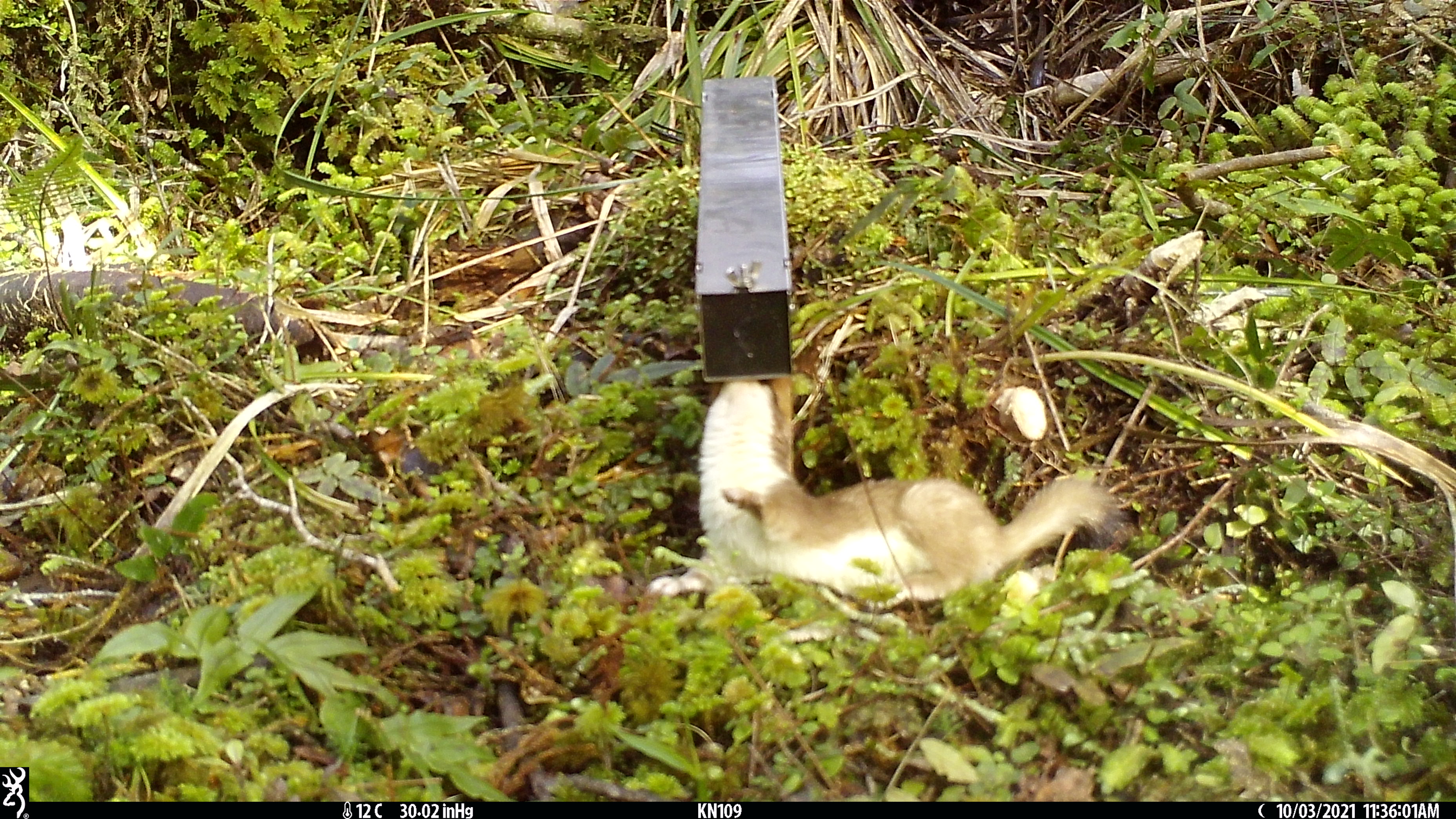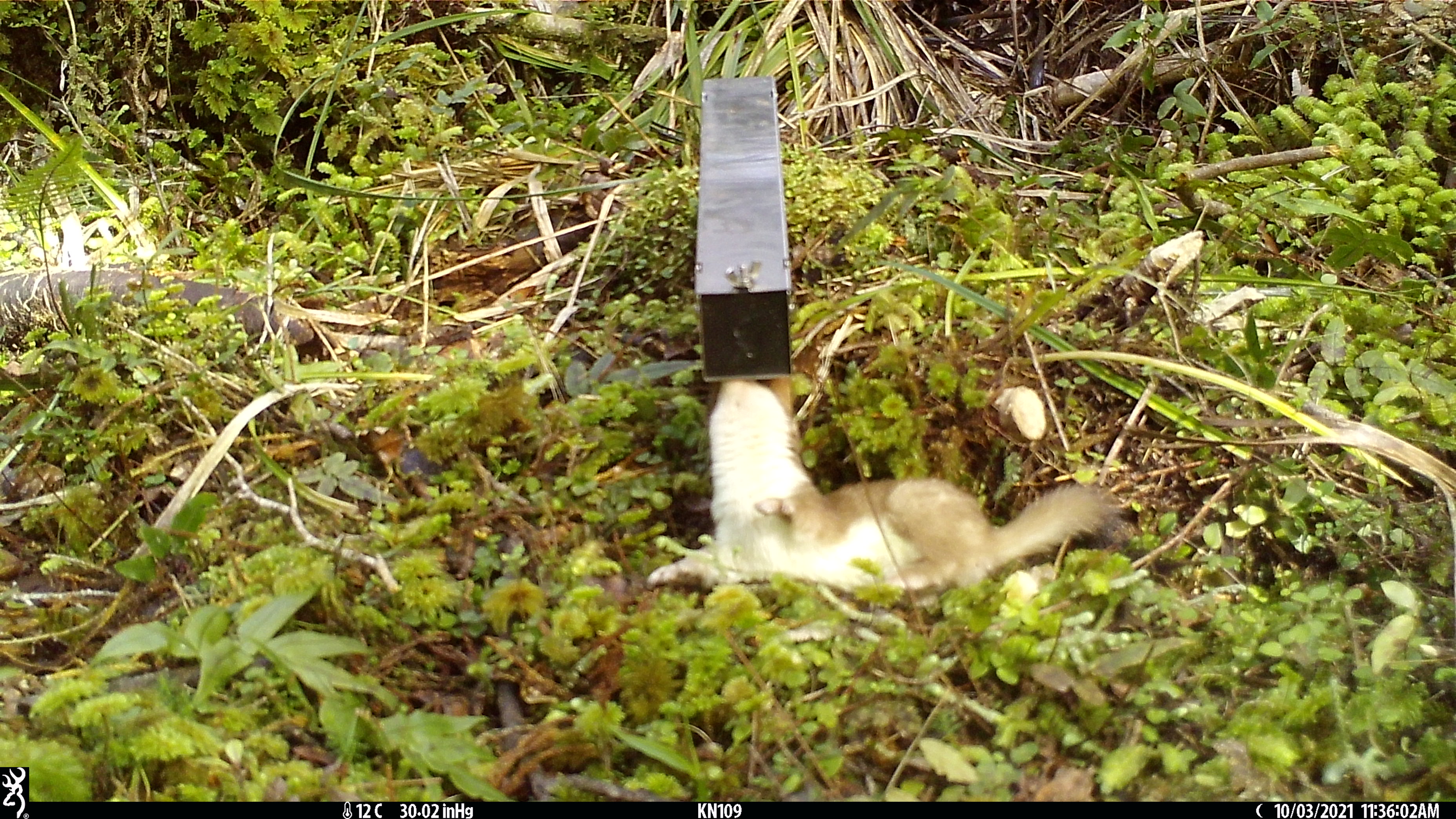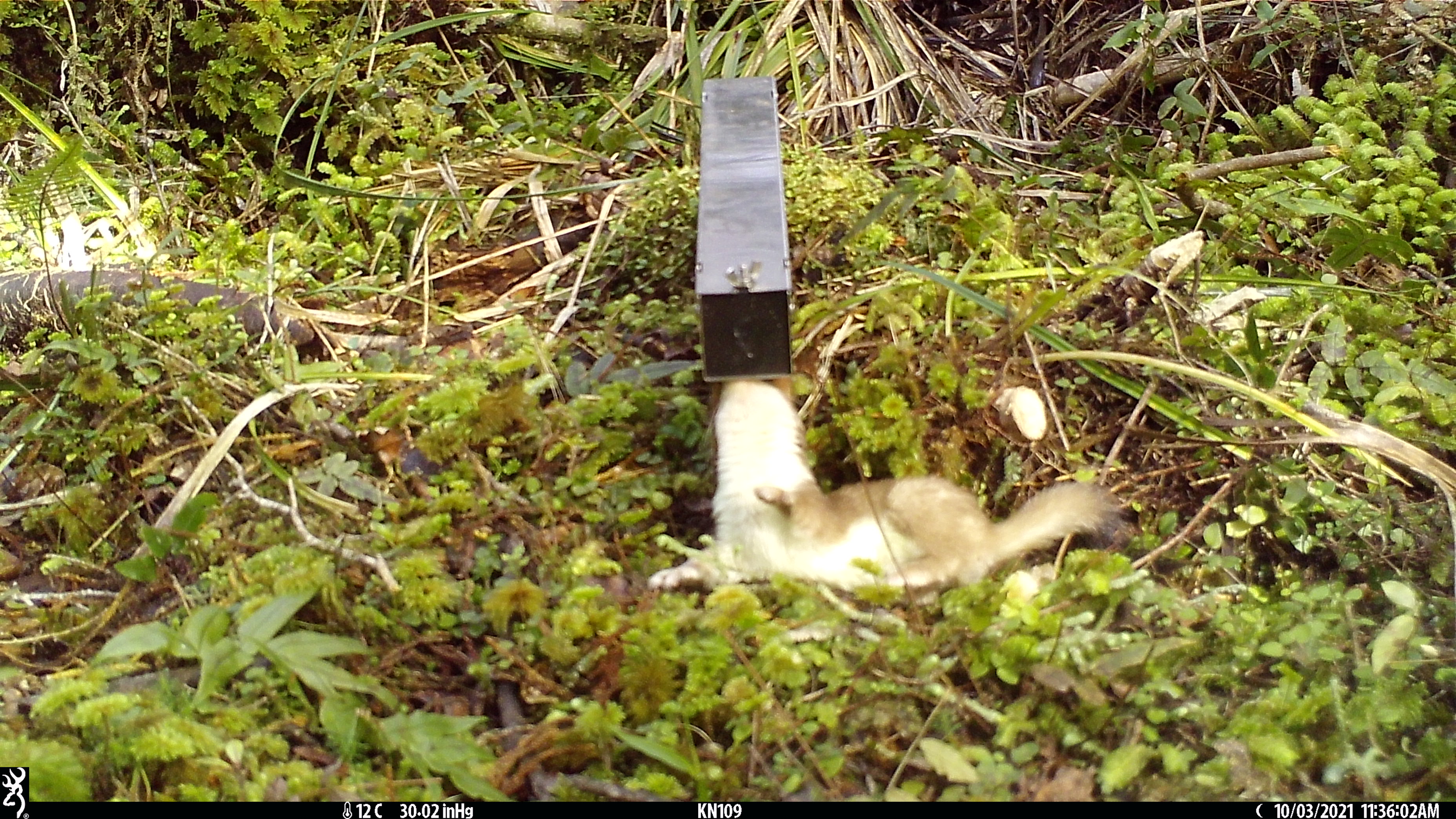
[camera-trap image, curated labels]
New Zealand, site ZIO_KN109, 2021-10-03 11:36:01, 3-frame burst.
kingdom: Animalia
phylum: Chordata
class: Mammalia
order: Carnivora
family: Mustelidae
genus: Mustela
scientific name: Mustela erminea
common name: stoat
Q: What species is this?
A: Stoat (Mustela erminea).